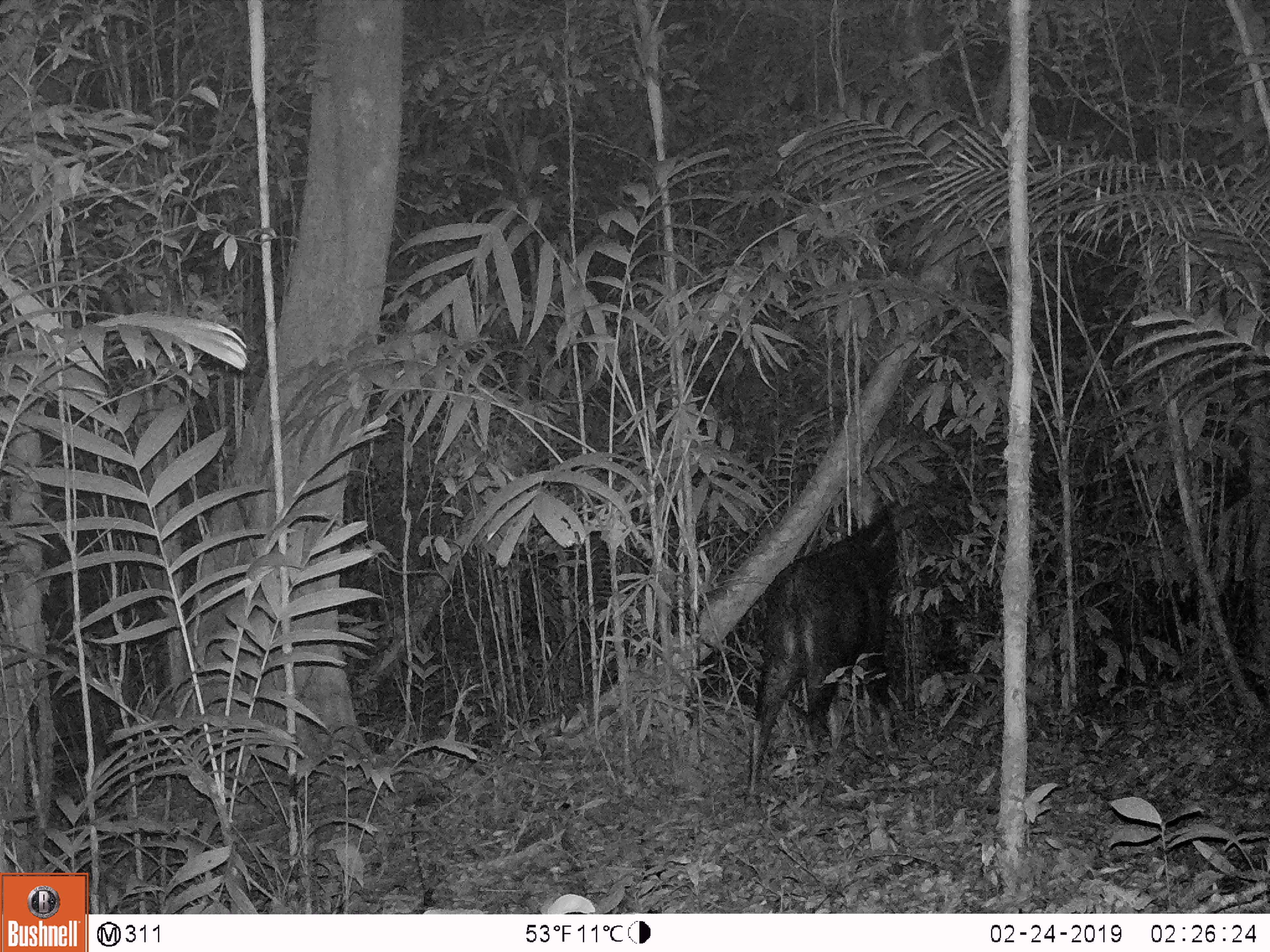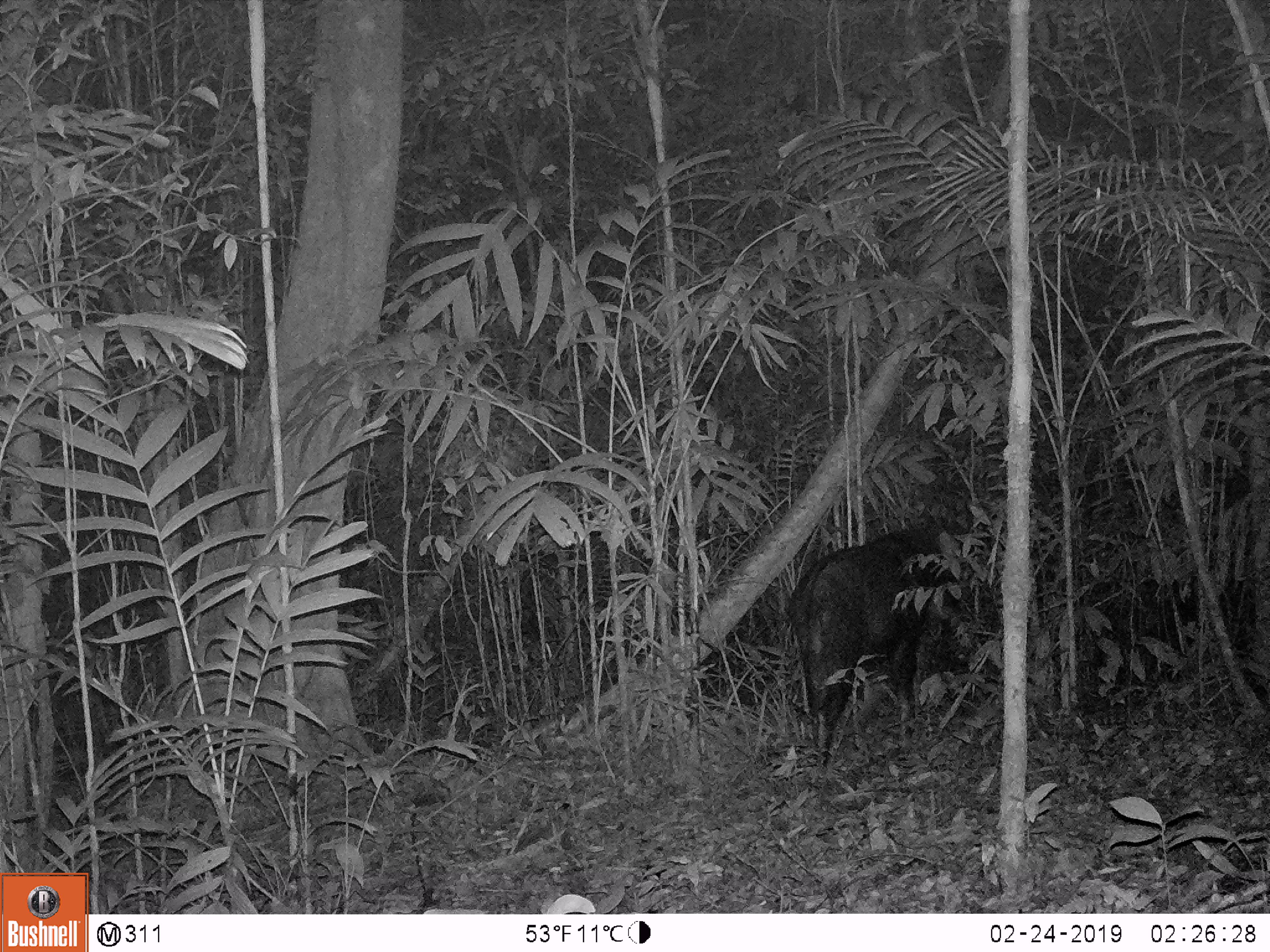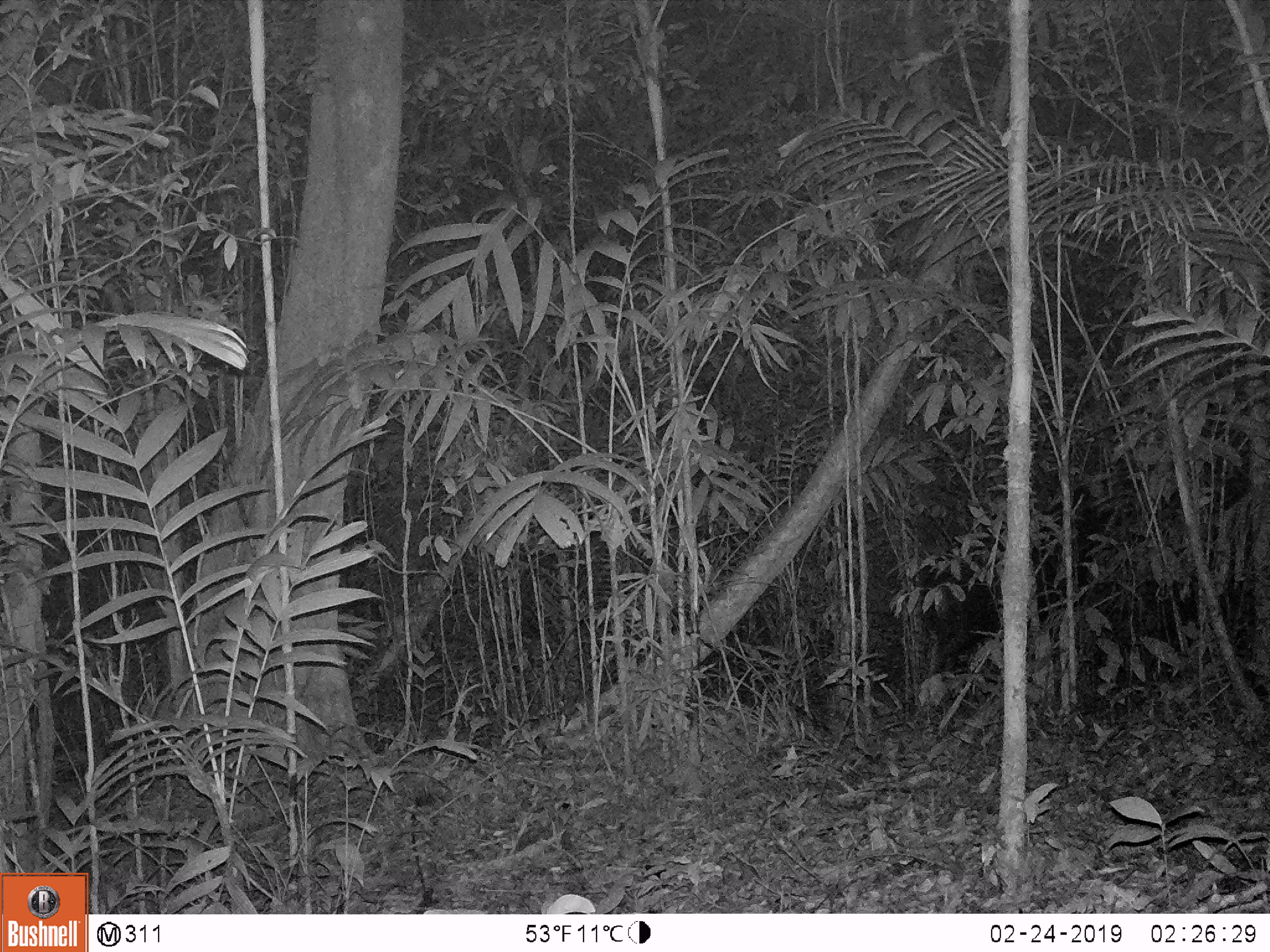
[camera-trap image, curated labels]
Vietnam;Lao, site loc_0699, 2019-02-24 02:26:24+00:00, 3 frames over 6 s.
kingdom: Animalia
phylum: Chordata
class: Mammalia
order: Artiodactyla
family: Bovidae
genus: Capricornis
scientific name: Capricornis sumatraensis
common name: chinese serow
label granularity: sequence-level